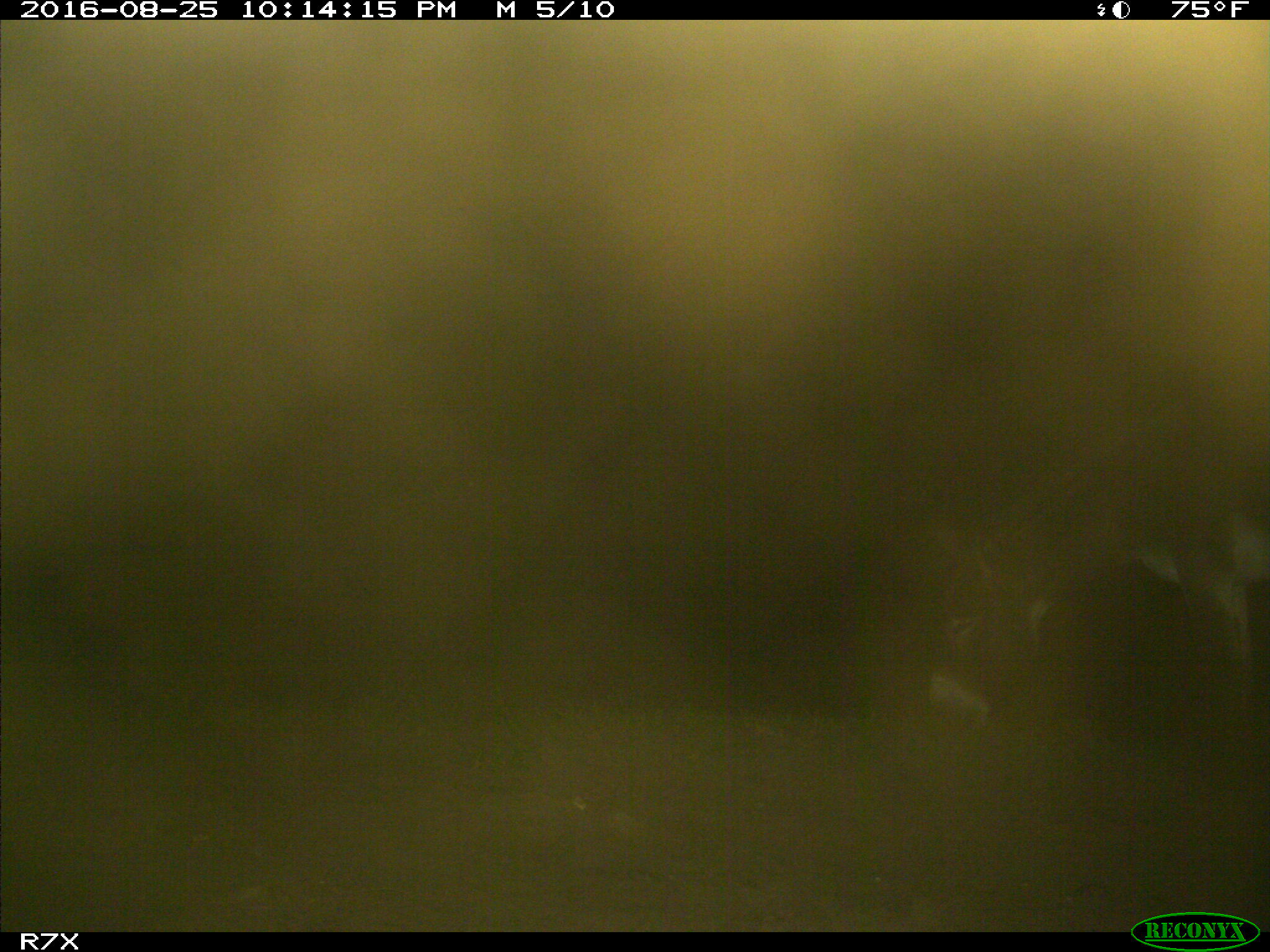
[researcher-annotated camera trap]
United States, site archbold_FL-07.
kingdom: Animalia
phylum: Chordata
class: Mammalia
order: Perissodactyla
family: Equidae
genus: Equus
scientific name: Equus africanus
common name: african wild ass